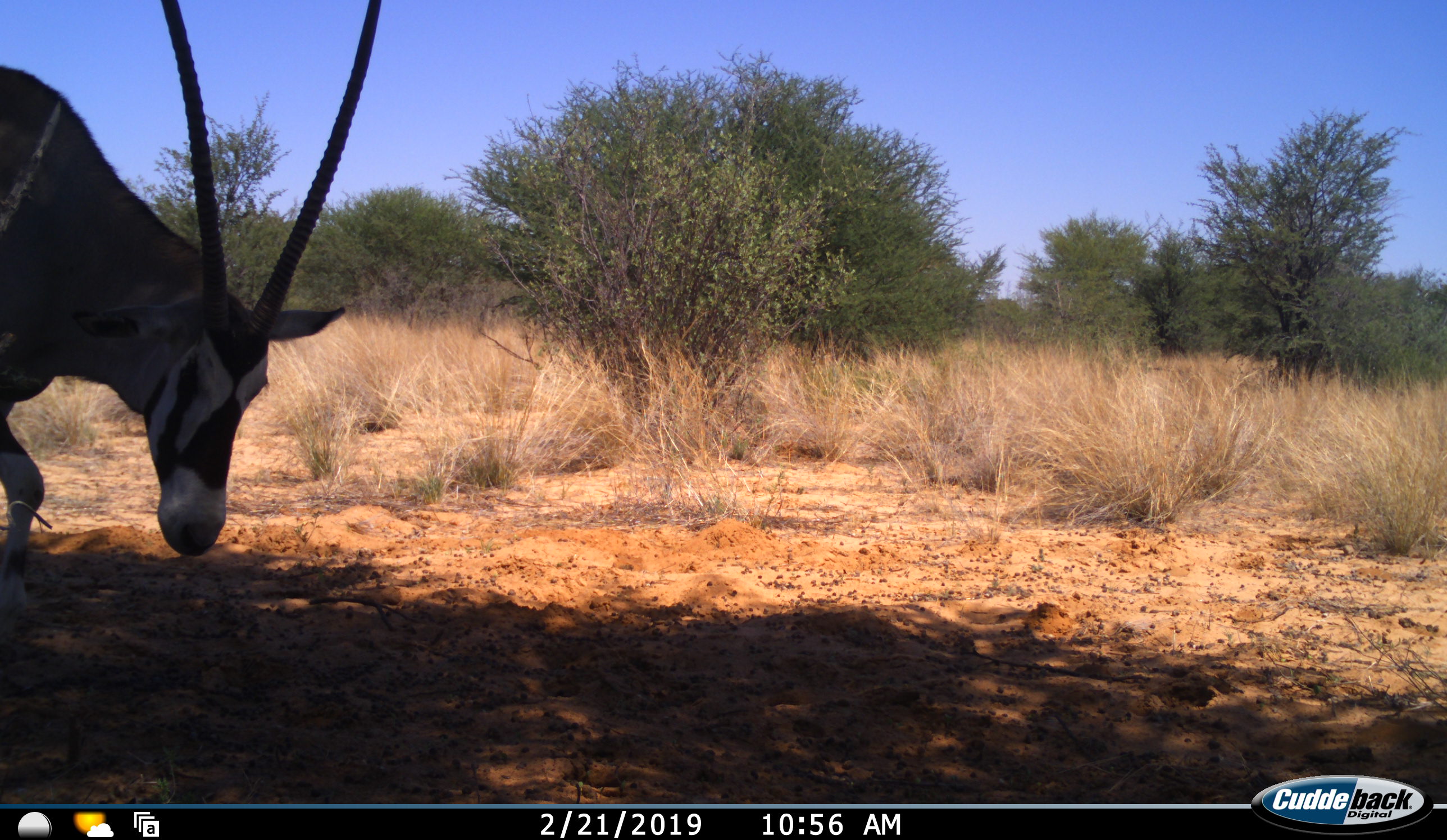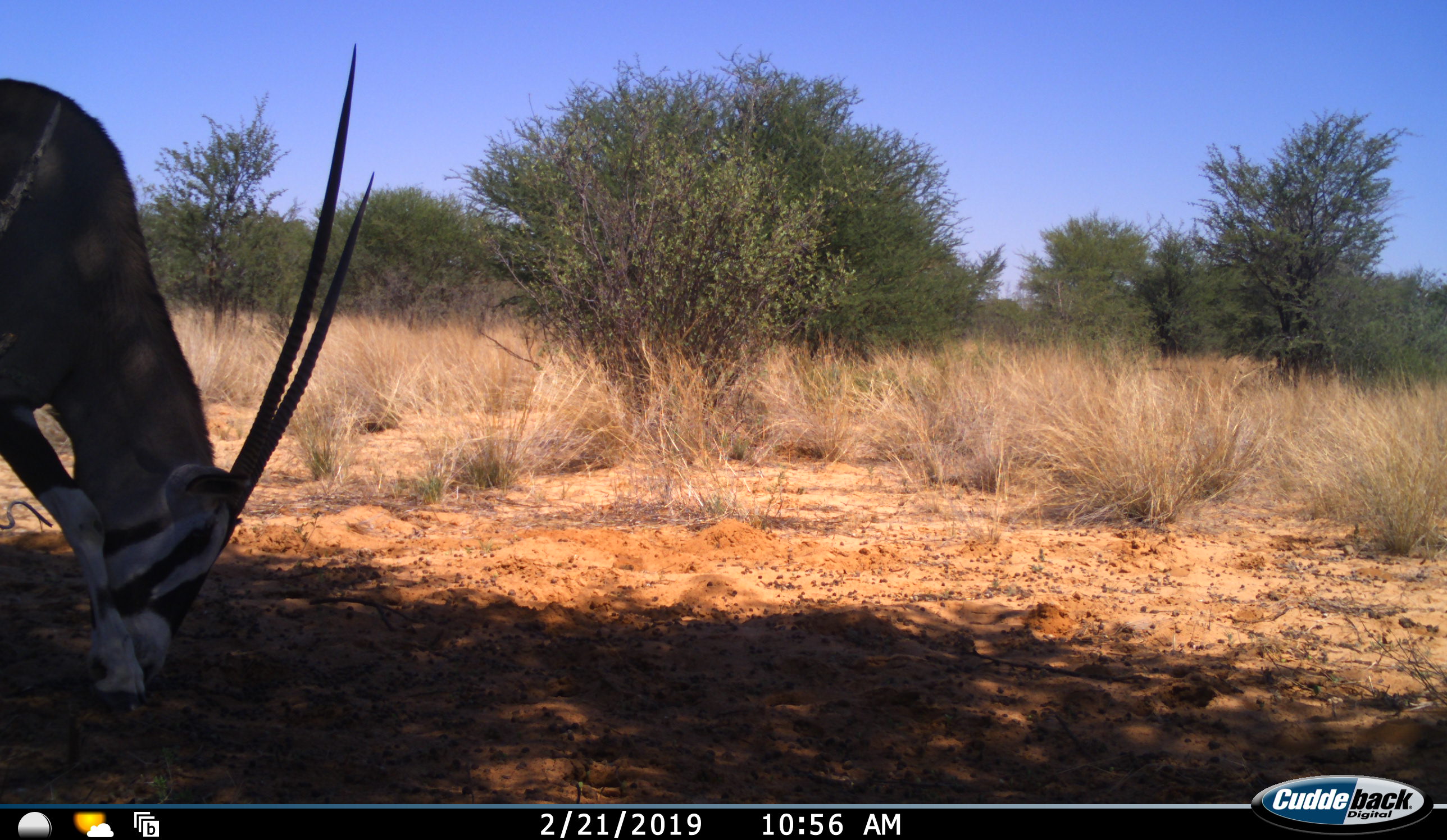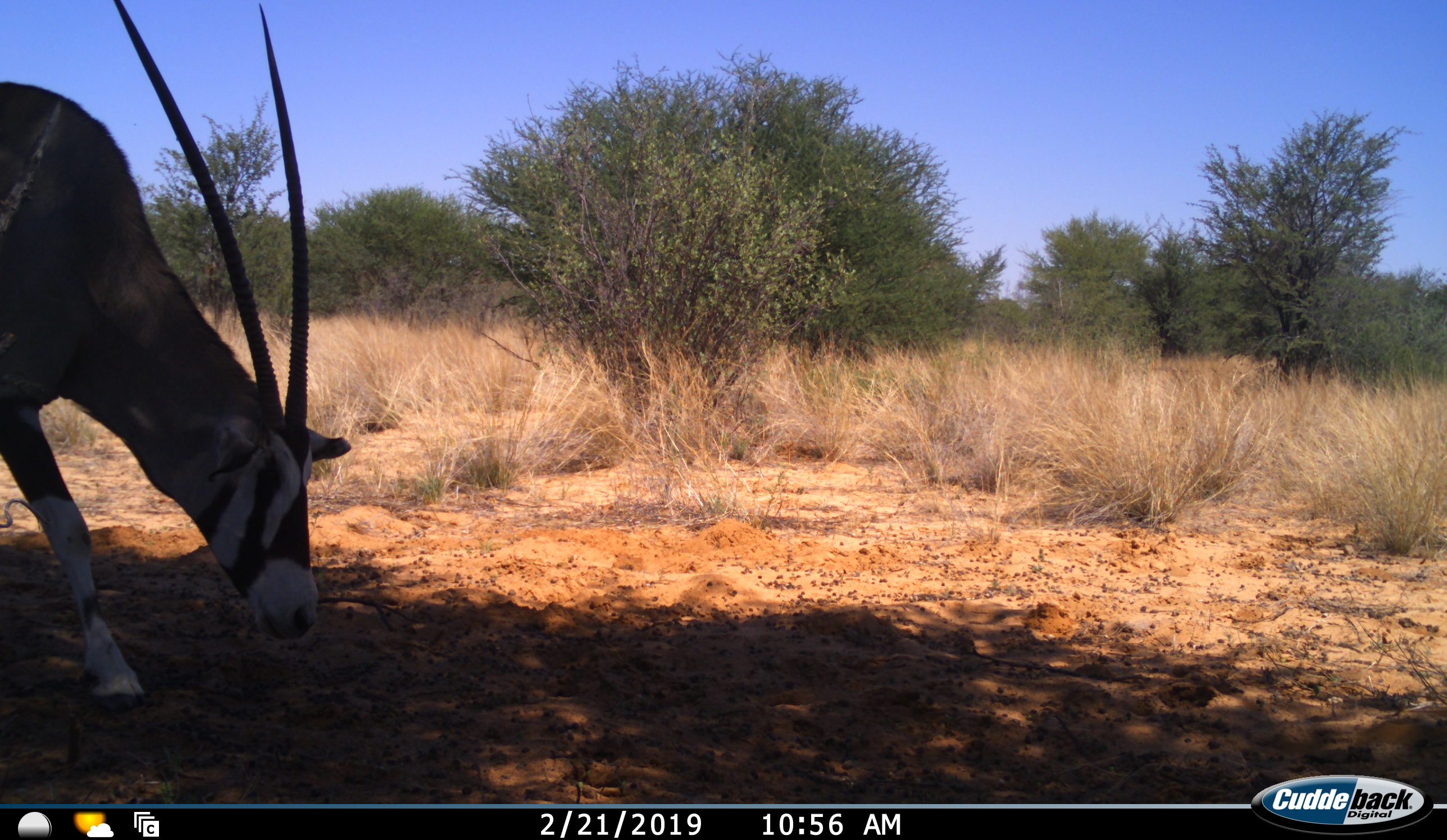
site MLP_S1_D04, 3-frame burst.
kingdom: Animalia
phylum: Chordata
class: Mammalia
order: Artiodactyla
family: Bovidae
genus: Oryx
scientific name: Oryx gazella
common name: gemsbok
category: oryx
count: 1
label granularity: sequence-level